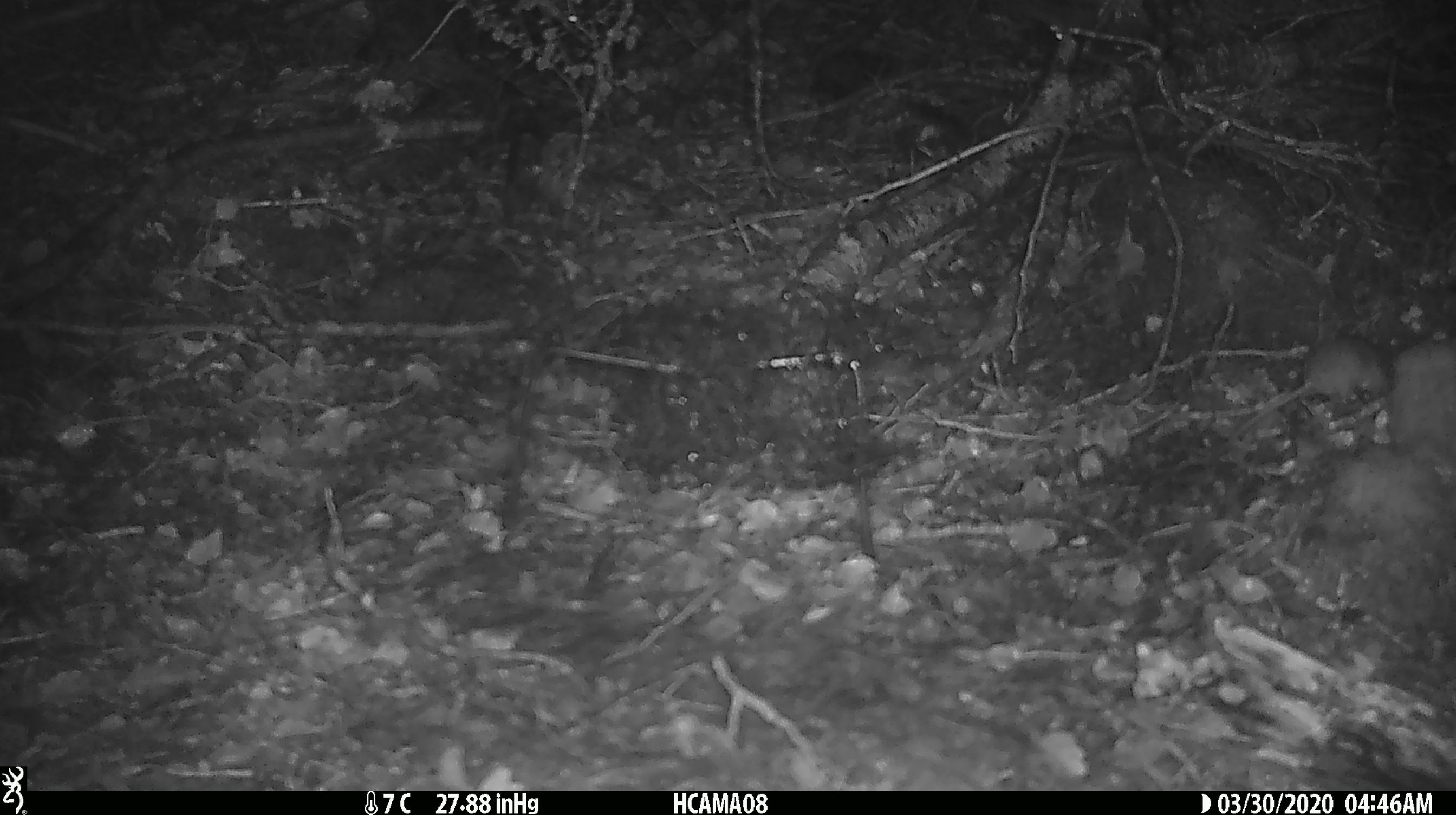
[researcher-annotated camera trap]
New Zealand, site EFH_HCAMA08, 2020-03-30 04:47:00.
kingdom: Animalia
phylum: Chordata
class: Mammalia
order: Rodentia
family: Muridae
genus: Mus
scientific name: Mus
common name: mouse